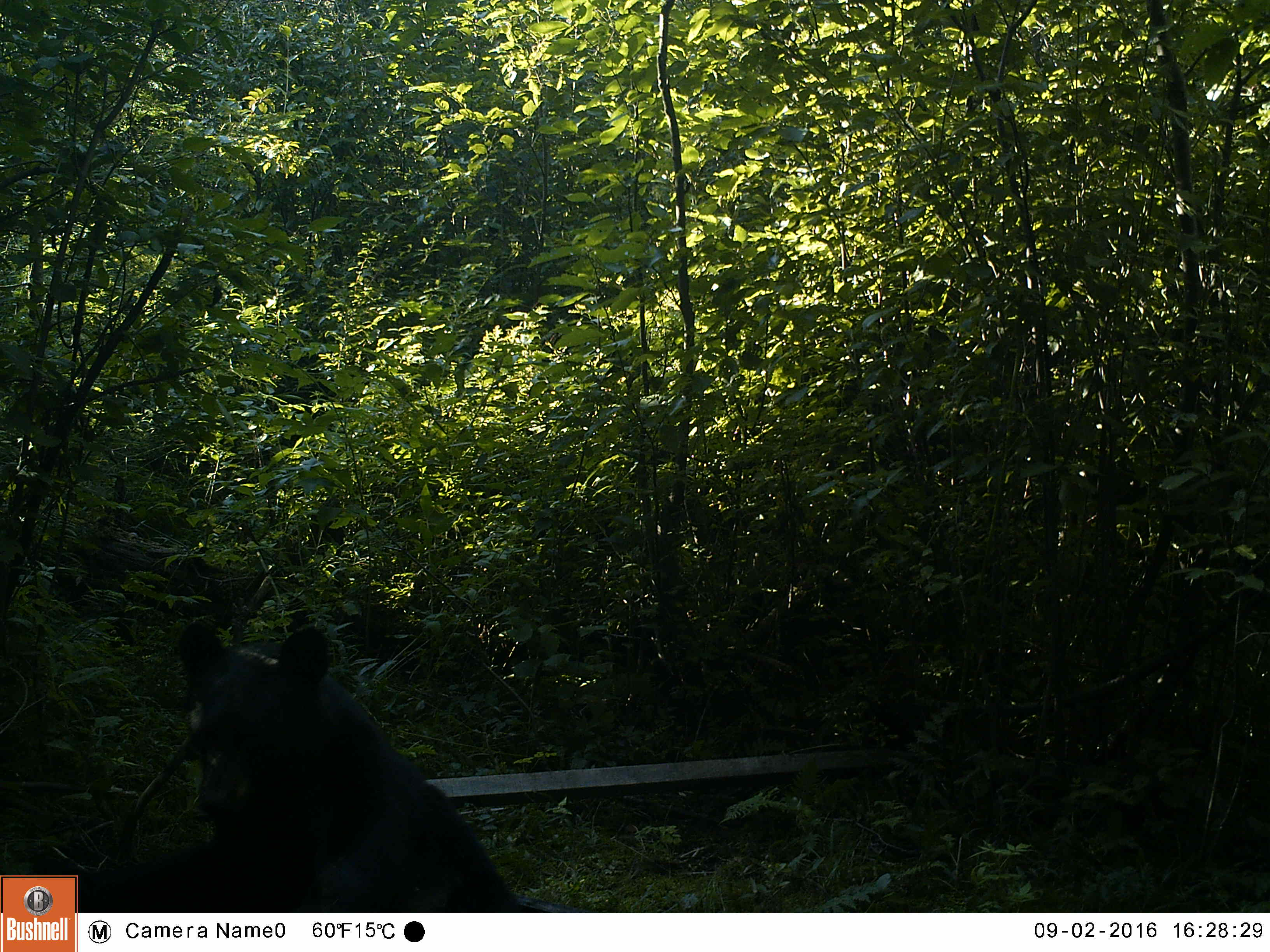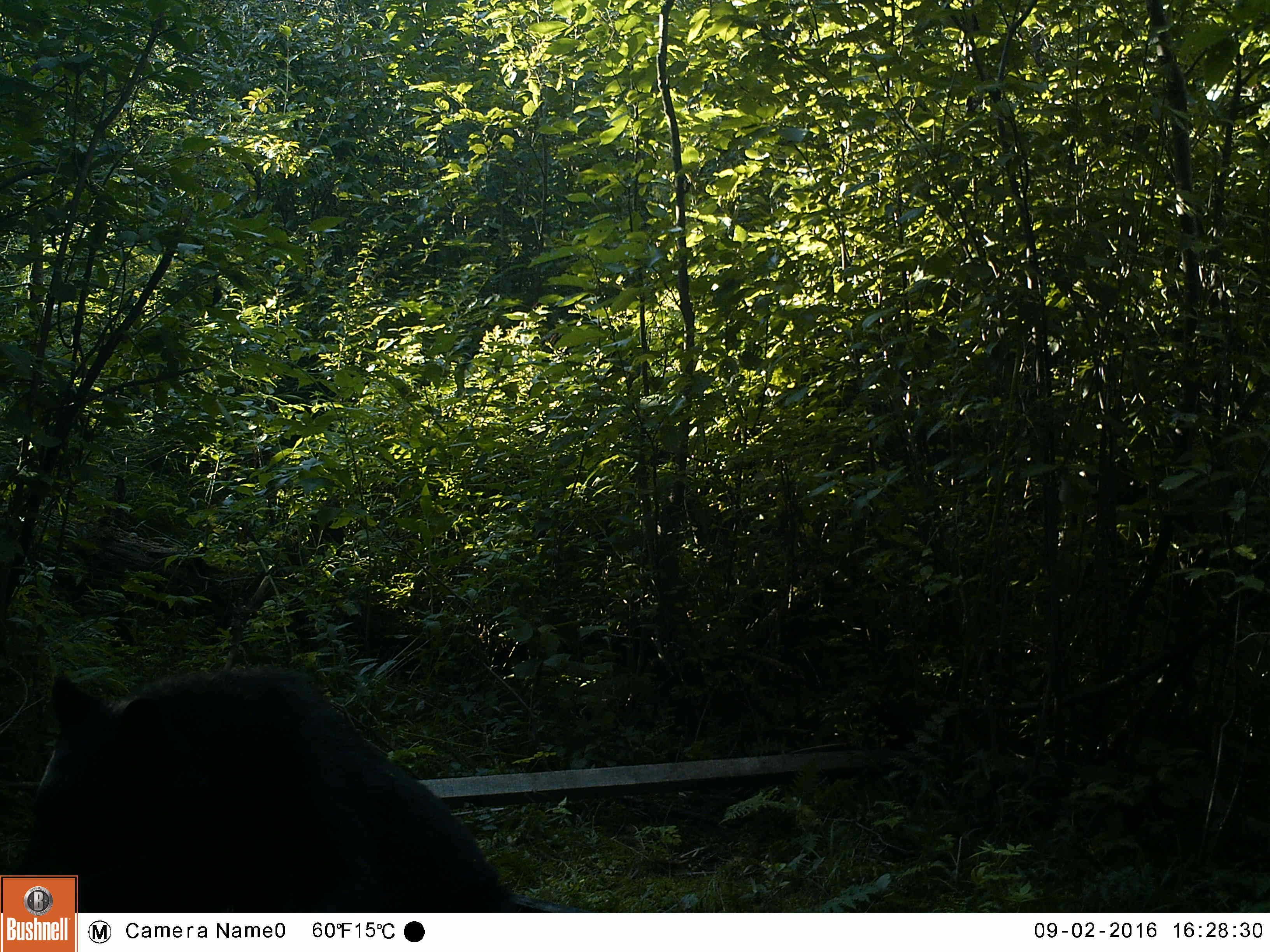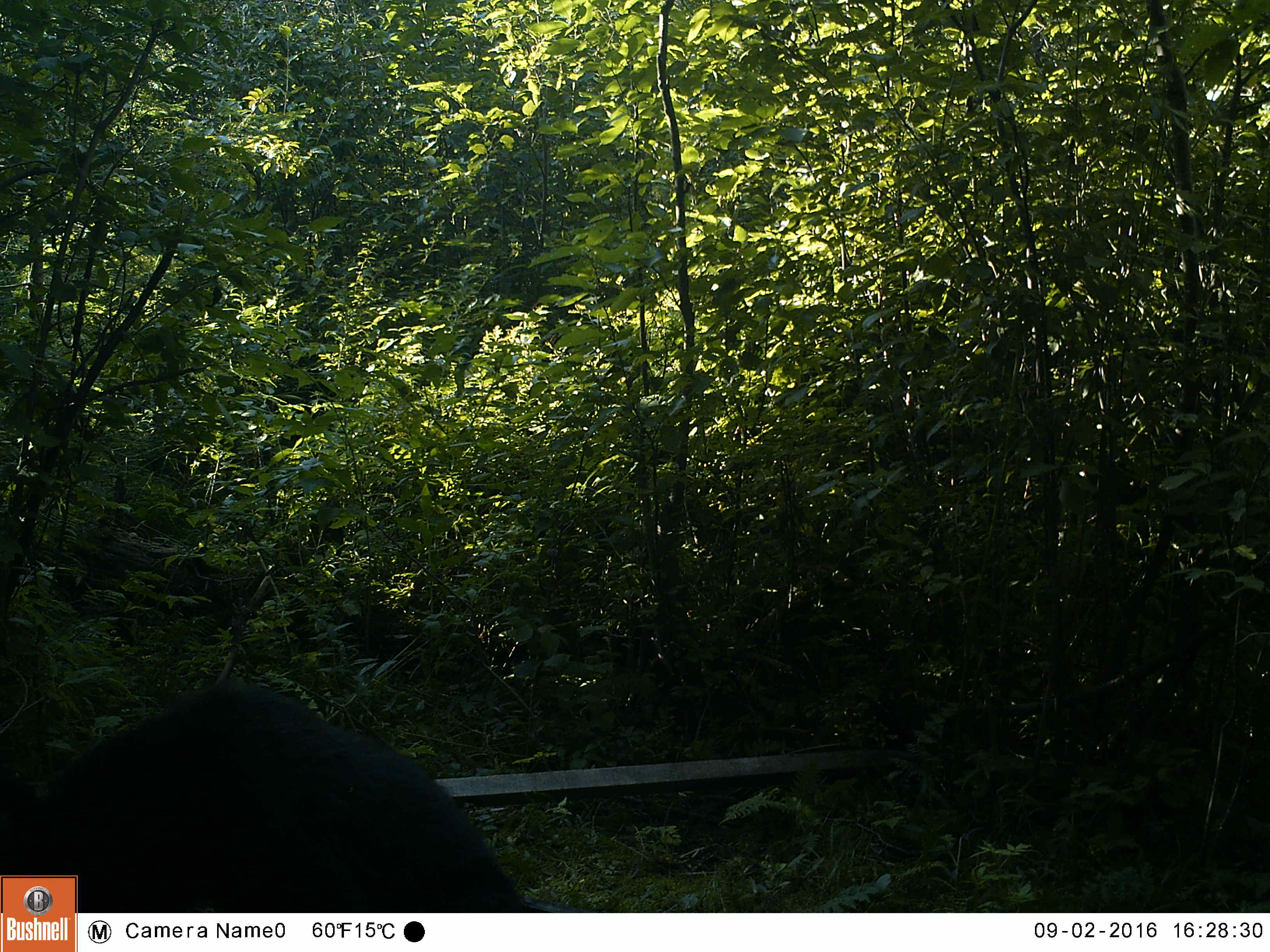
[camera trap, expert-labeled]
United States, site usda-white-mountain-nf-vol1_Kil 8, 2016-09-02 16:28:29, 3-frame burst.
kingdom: Animalia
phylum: Chordata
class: Mammalia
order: Carnivora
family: Ursidae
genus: Ursus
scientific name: Ursus americanus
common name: black bear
Black bear (Ursus americanus).